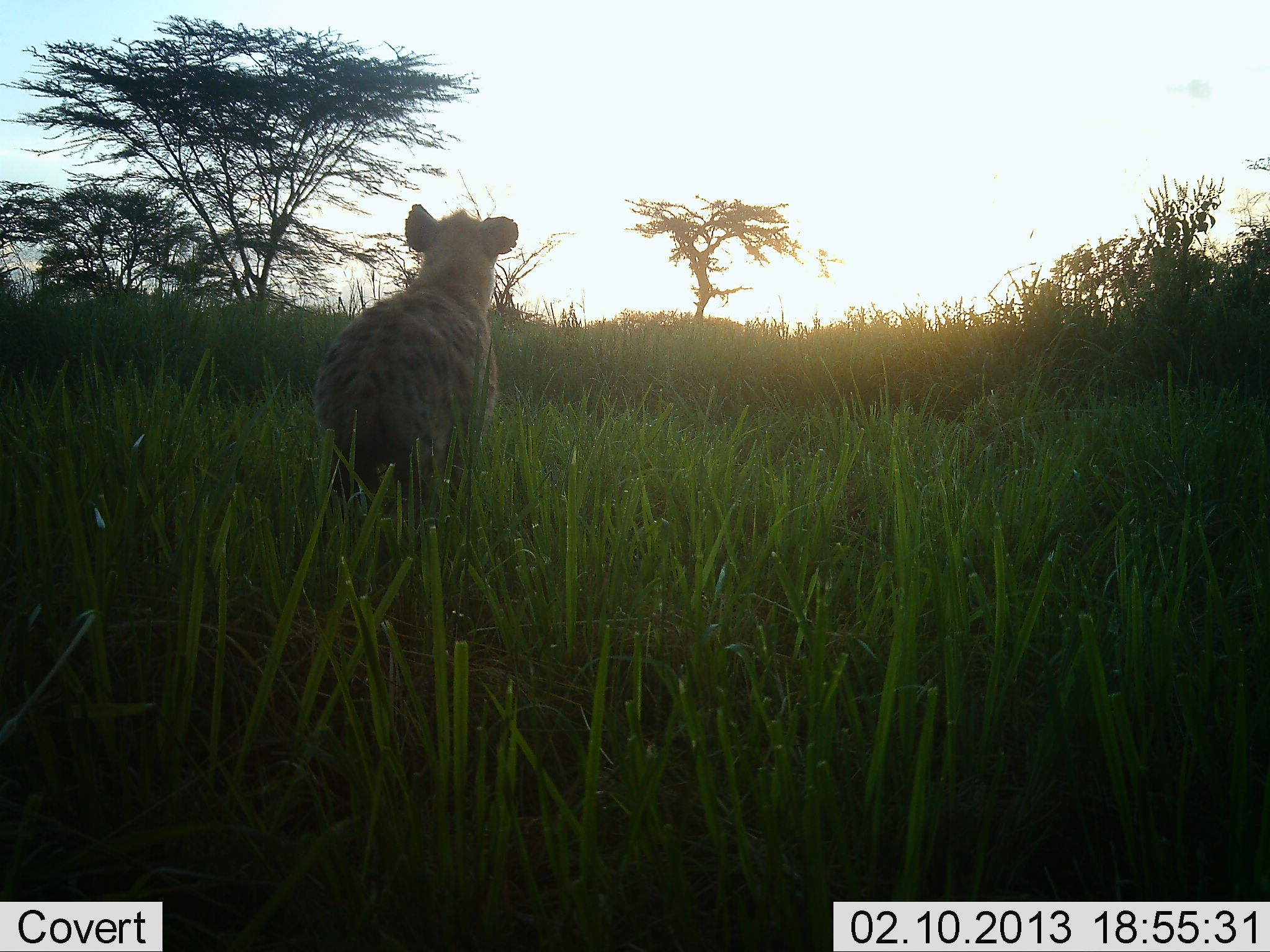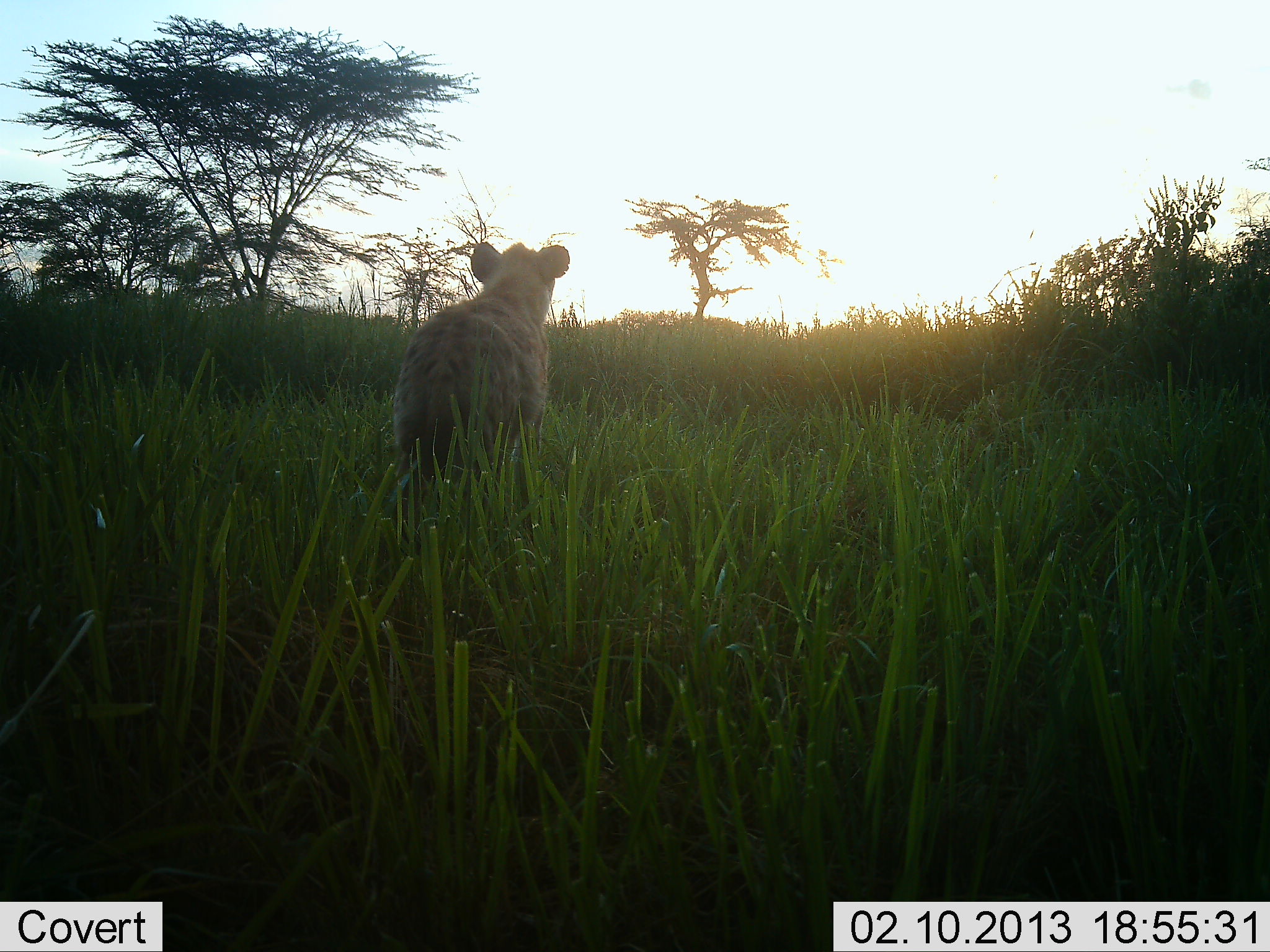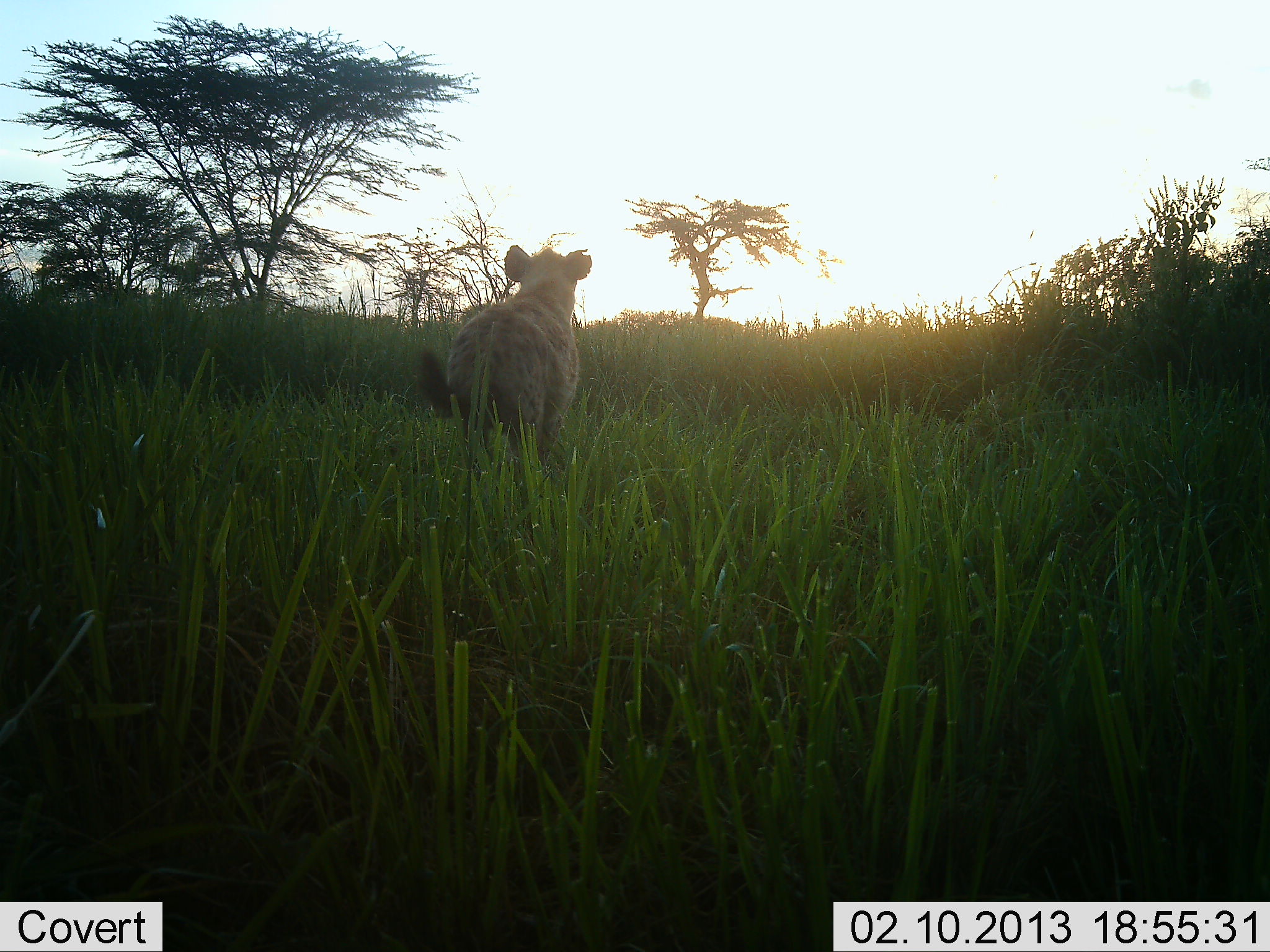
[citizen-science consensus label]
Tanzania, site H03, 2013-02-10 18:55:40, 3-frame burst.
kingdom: Animalia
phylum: Chordata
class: Mammalia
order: Carnivora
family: Hyaenidae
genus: Crocuta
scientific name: Crocuta crocuta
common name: spotted hyena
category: hyenaspotted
Hyenaspotted (spotted hyena) (Crocuta crocuta), count 1. Behavior (volunteer vote fractions): standing 11%, resting 3%, moving 86%, interacting 0%. Young present (vote fraction): 3%. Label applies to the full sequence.